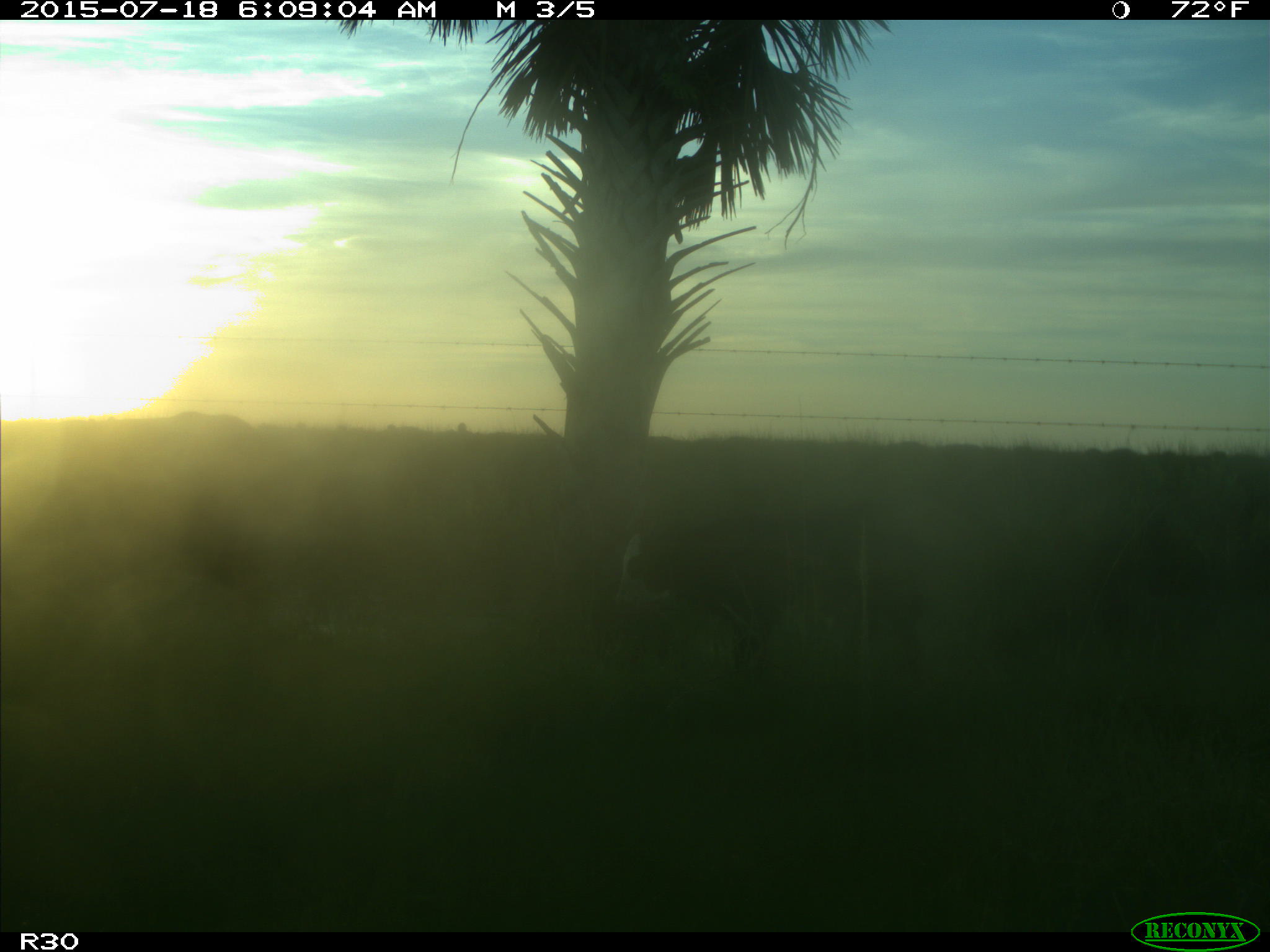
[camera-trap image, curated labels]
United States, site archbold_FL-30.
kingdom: Animalia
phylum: Chordata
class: Mammalia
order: Artiodactyla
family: Bovidae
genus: Bos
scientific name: Bos taurus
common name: domestic cow